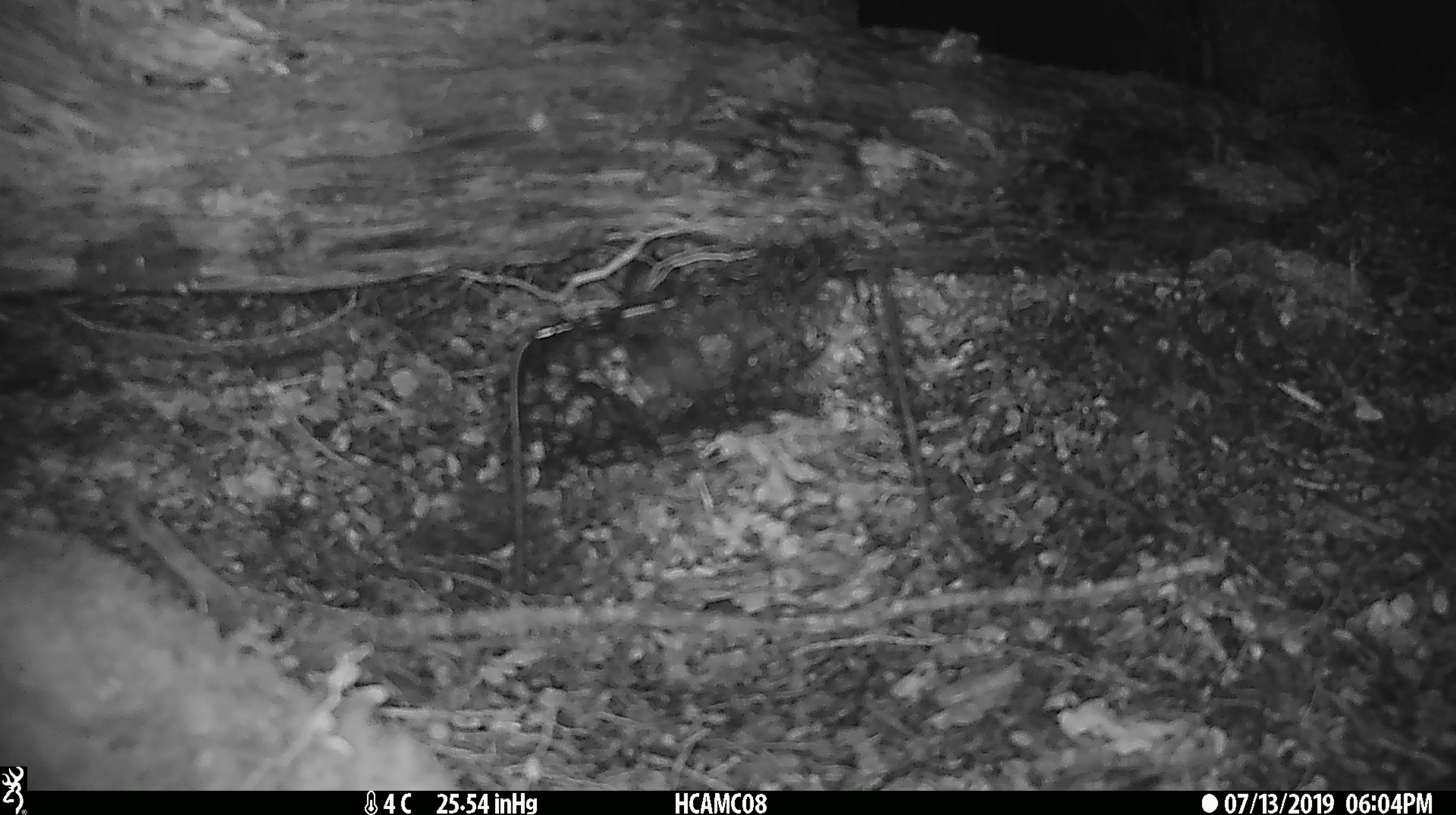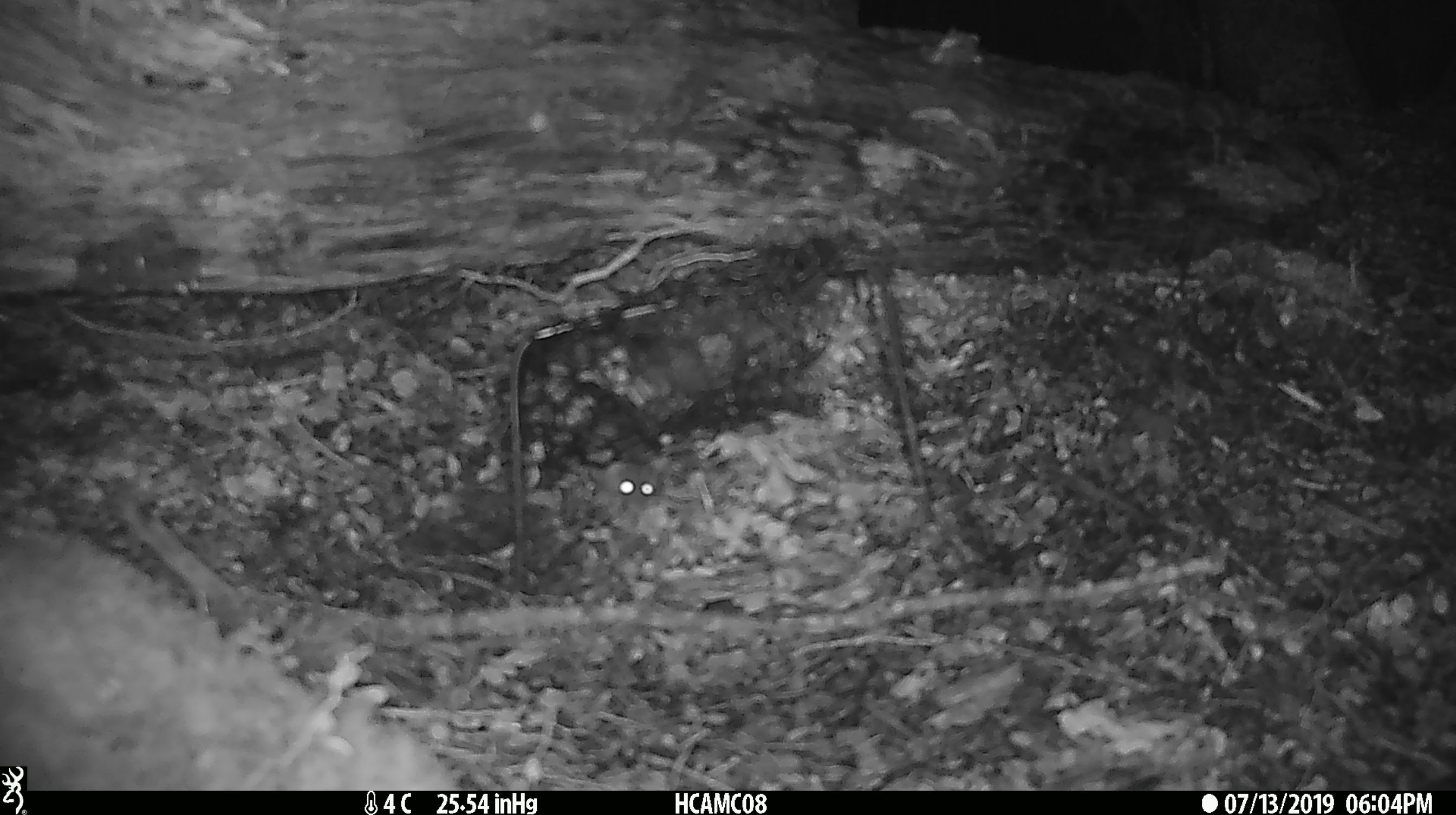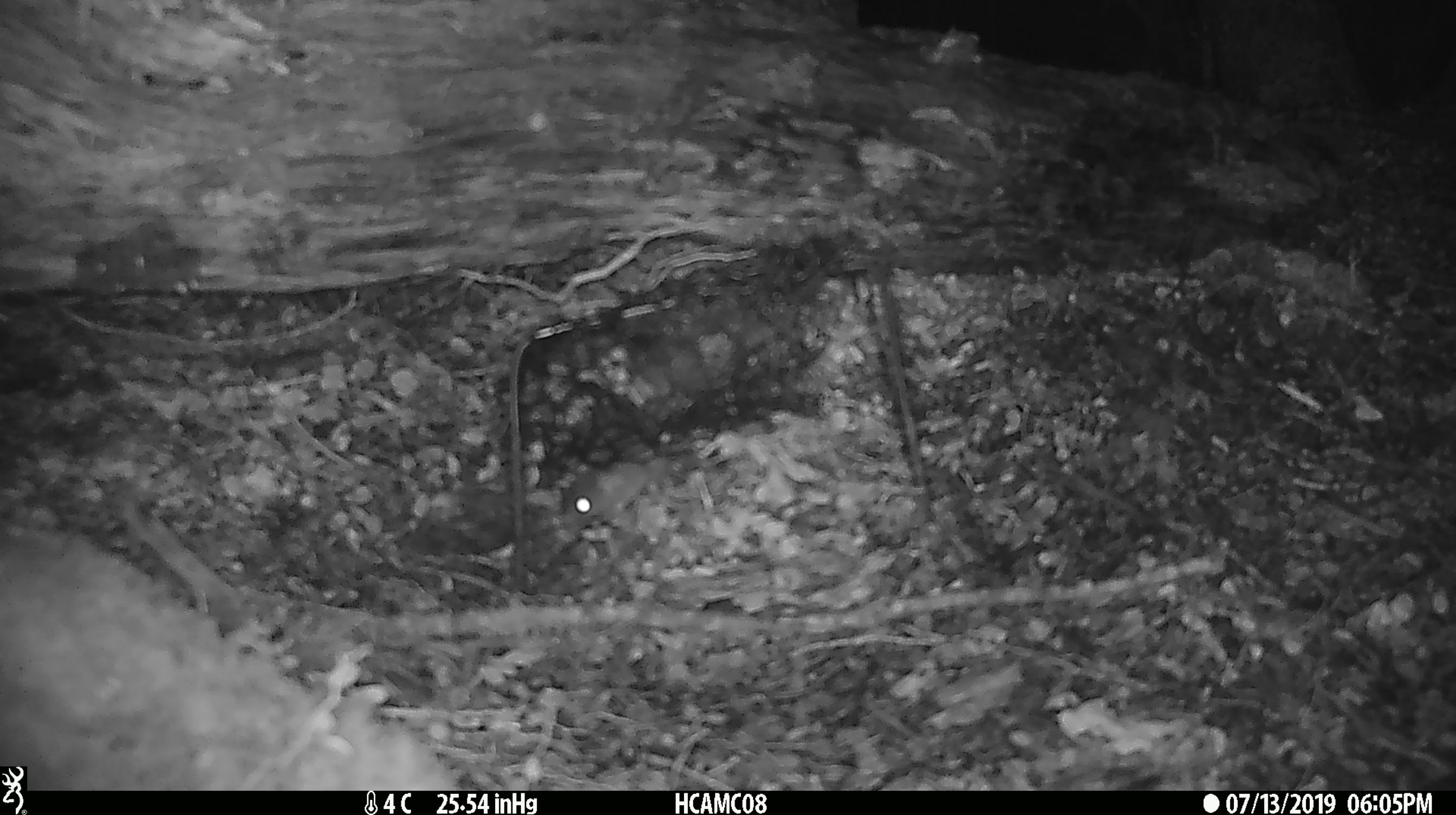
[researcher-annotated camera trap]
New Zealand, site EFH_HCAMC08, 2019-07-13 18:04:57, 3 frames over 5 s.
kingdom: Animalia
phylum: Chordata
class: Mammalia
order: Rodentia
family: Muridae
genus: Mus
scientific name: Mus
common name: mouse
Mouse (Mus).